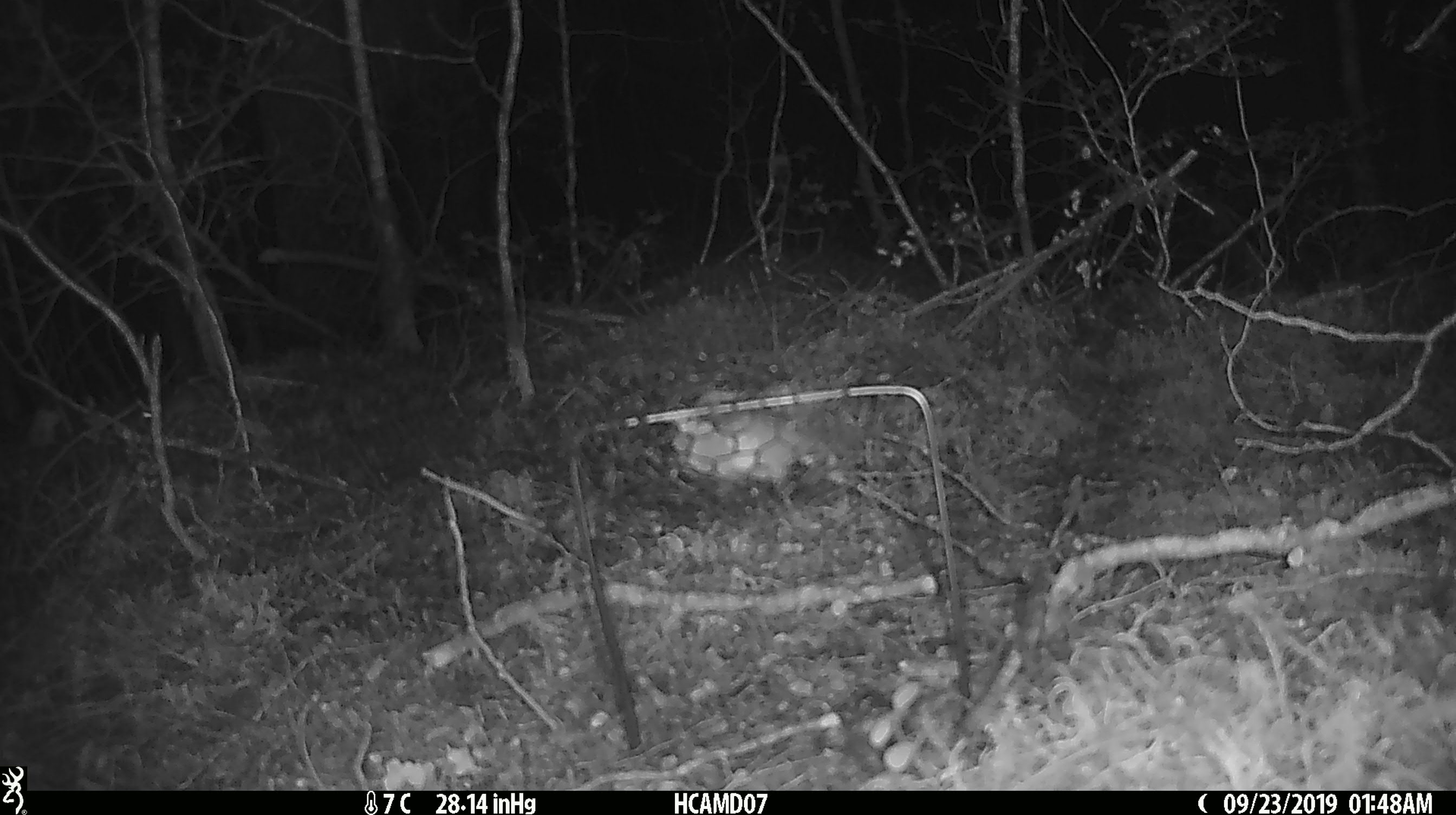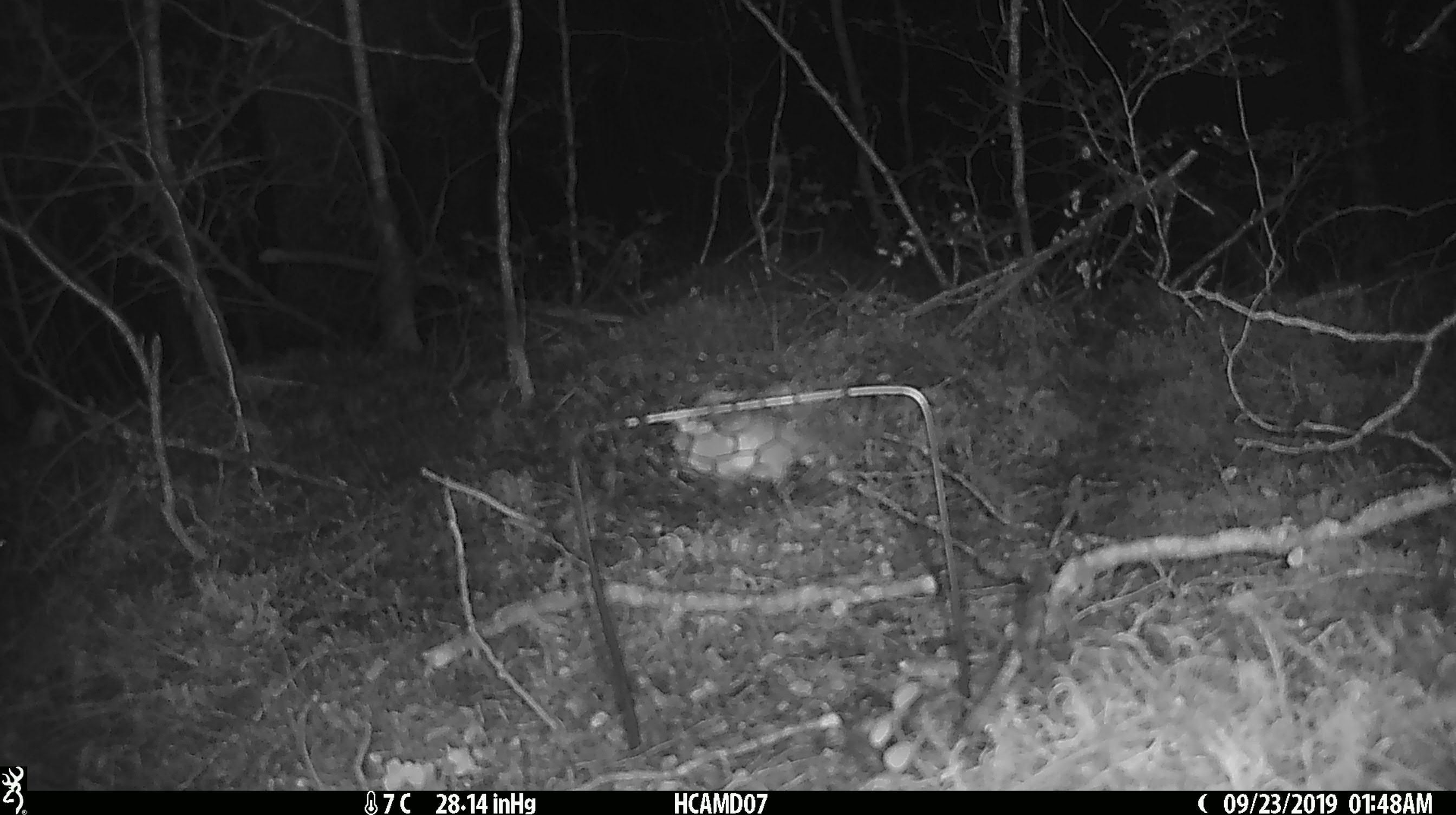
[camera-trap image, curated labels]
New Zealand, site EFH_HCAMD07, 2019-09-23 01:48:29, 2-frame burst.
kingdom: Animalia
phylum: Chordata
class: Mammalia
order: Rodentia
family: Muridae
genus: Mus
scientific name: Mus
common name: mouse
Mouse (Mus).